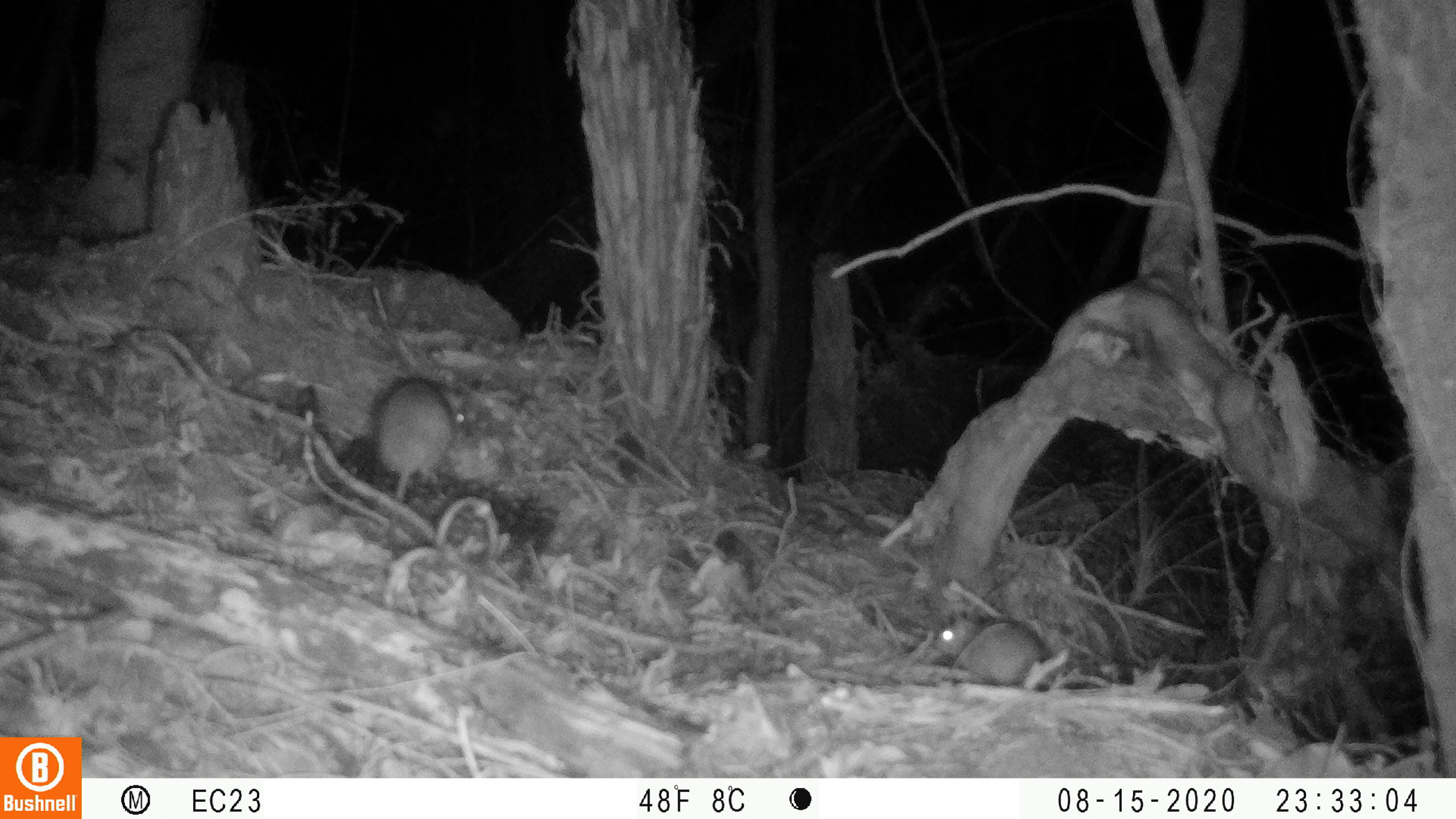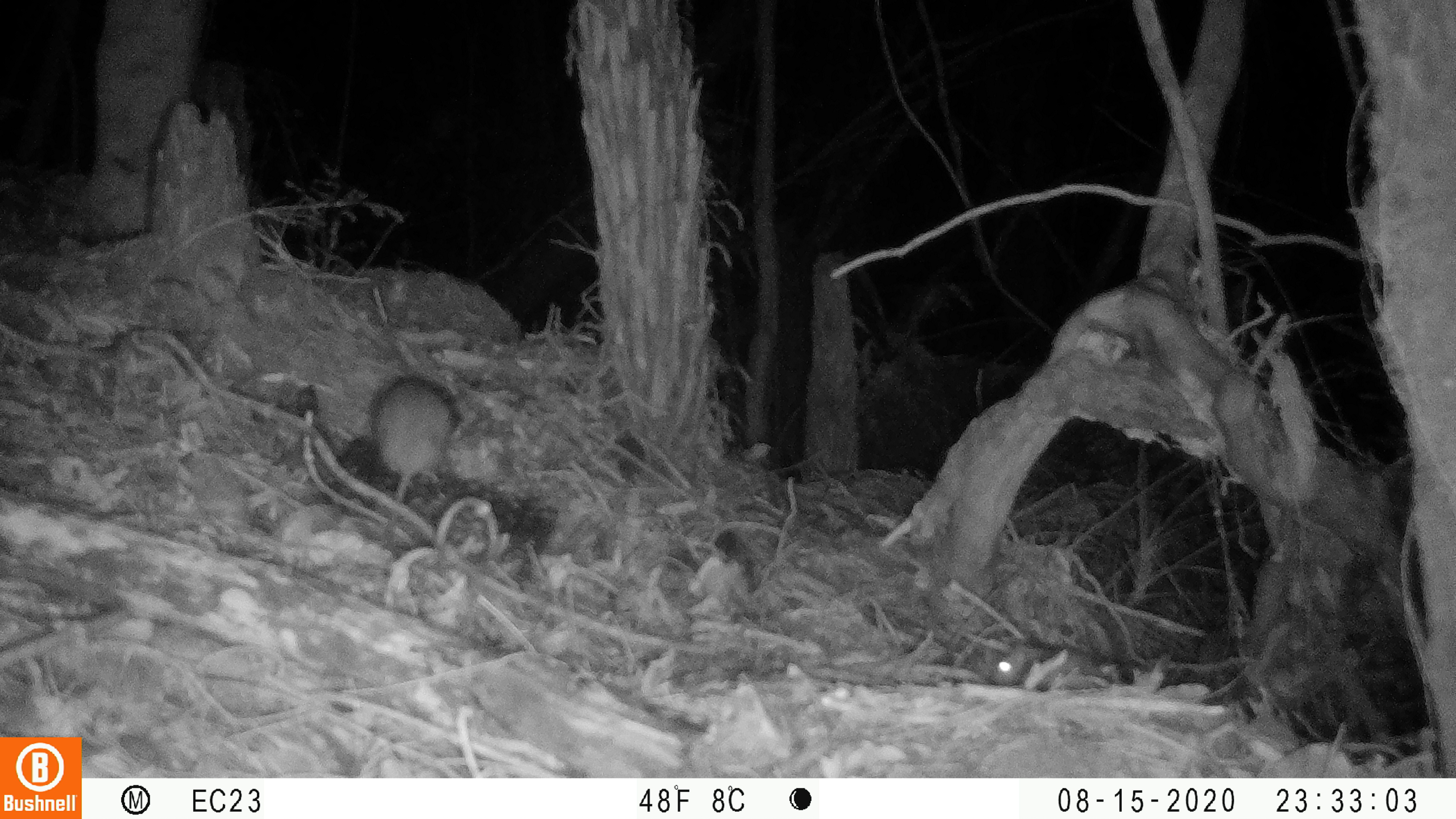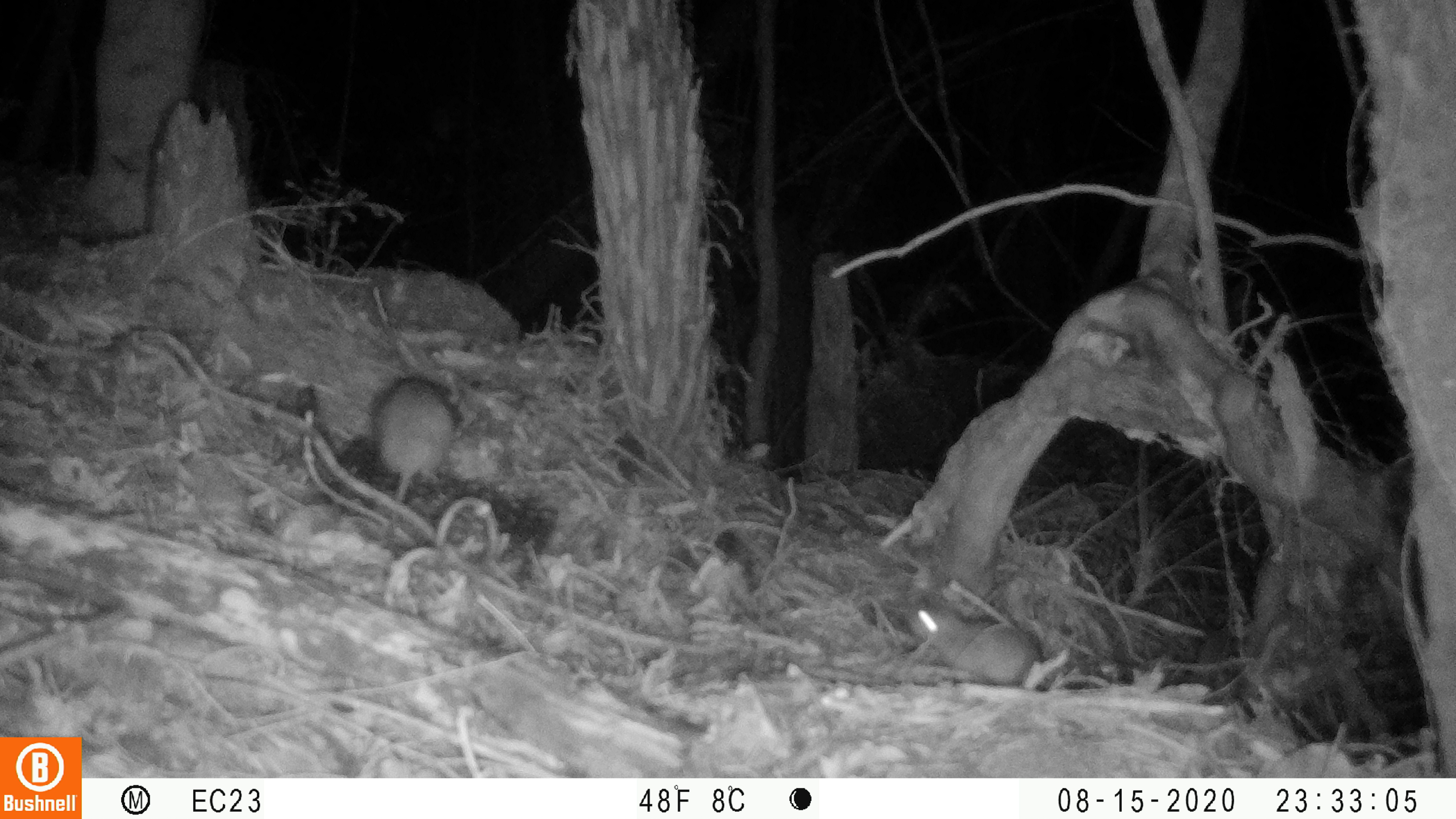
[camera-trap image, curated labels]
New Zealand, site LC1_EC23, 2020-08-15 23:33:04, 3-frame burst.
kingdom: Animalia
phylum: Chordata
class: Mammalia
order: Rodentia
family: Muridae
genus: Rattus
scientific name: Rattus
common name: rat